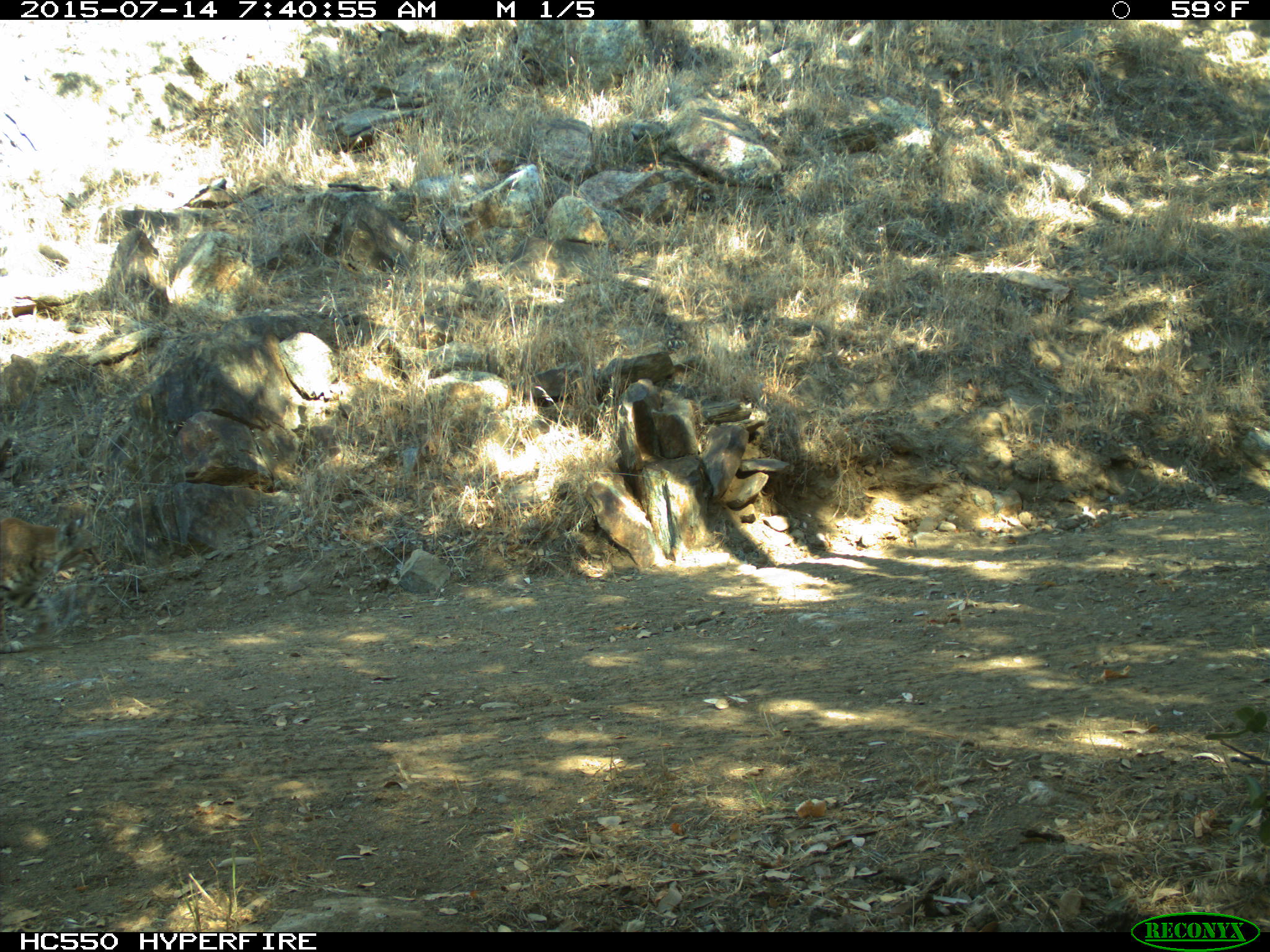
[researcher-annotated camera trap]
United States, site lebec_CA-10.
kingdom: Animalia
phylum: Chordata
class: Mammalia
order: Carnivora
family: Felidae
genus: Lynx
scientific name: Lynx rufus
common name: bobcat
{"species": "Lynx rufus (bobcat)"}